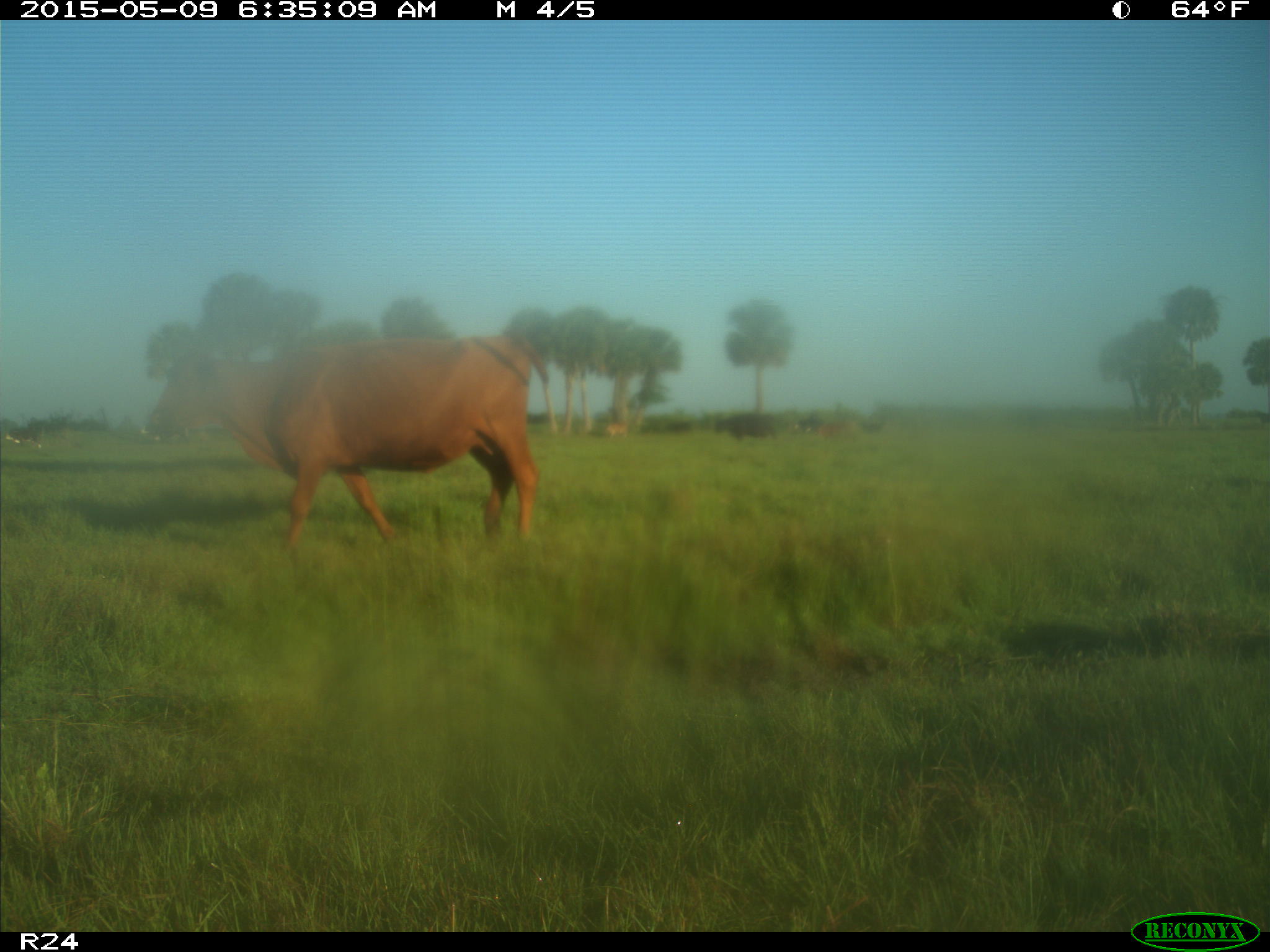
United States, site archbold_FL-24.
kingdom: Animalia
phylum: Chordata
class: Mammalia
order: Artiodactyla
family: Bovidae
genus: Bos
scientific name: Bos taurus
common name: domestic cow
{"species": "Bos taurus (domestic cow)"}